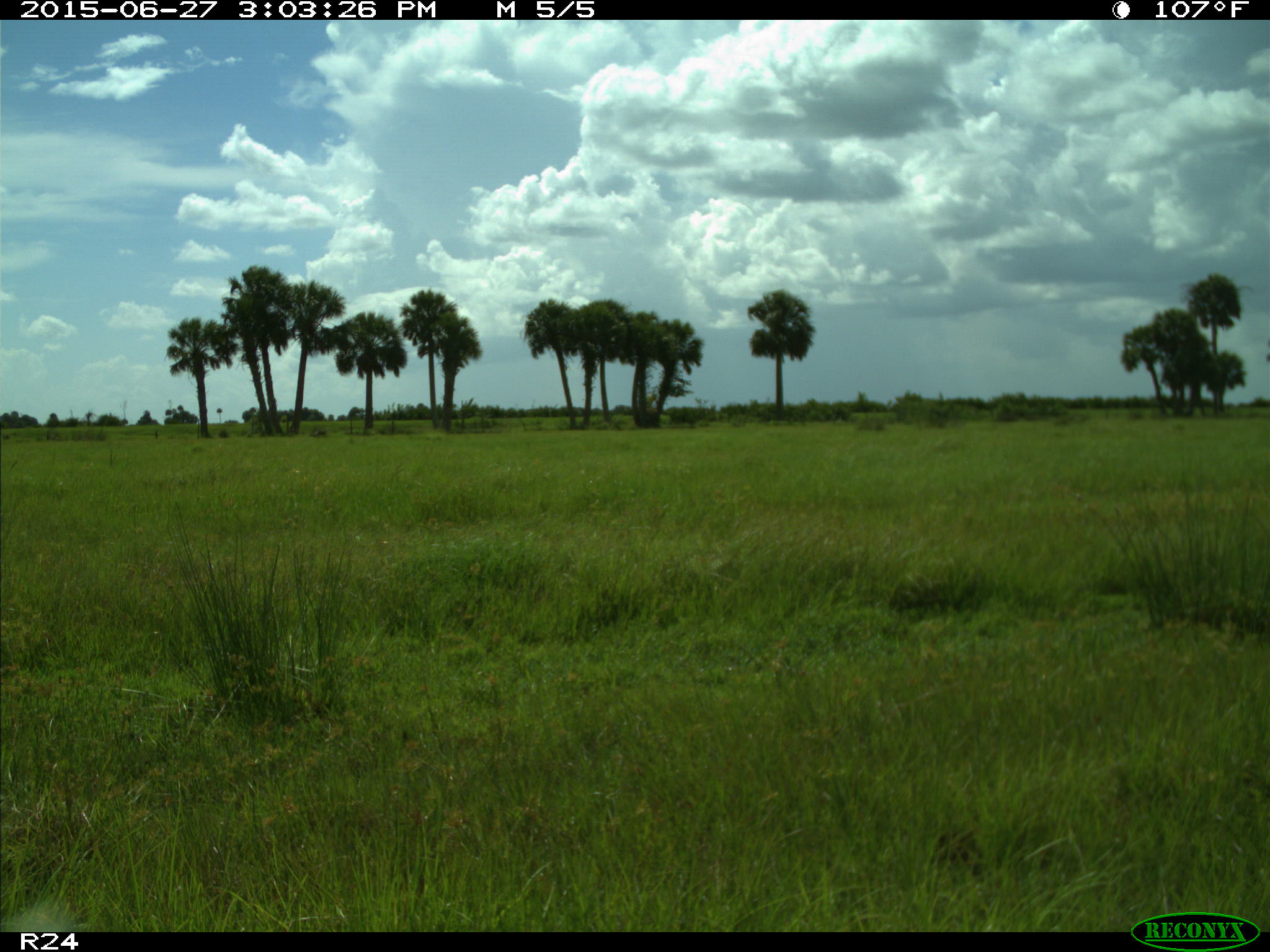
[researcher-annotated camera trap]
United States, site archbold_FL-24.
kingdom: Animalia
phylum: Chordata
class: Mammalia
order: Carnivora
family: Canidae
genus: Canis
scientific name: Canis latrans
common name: coyote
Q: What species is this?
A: Canis latrans (coyote).